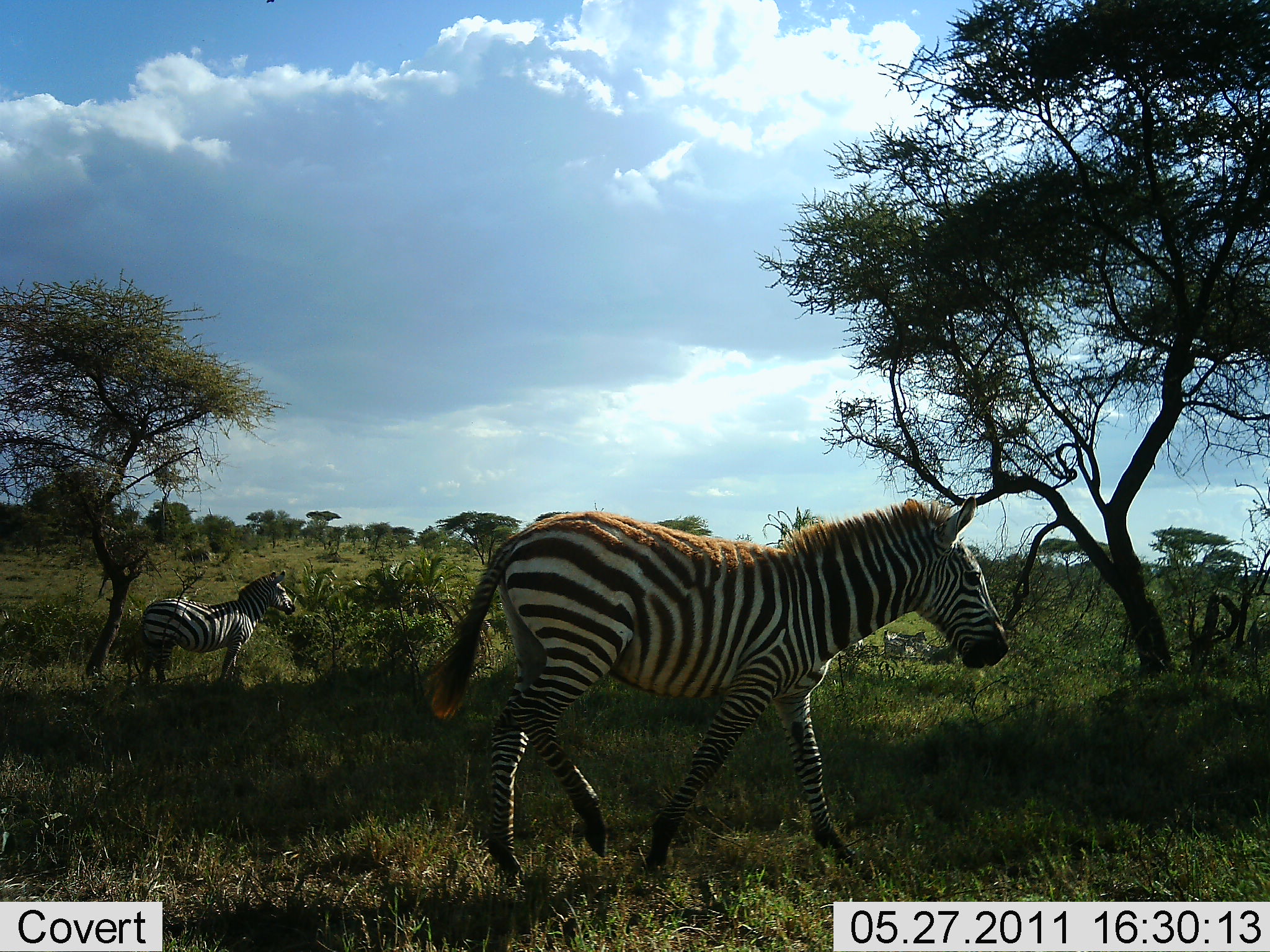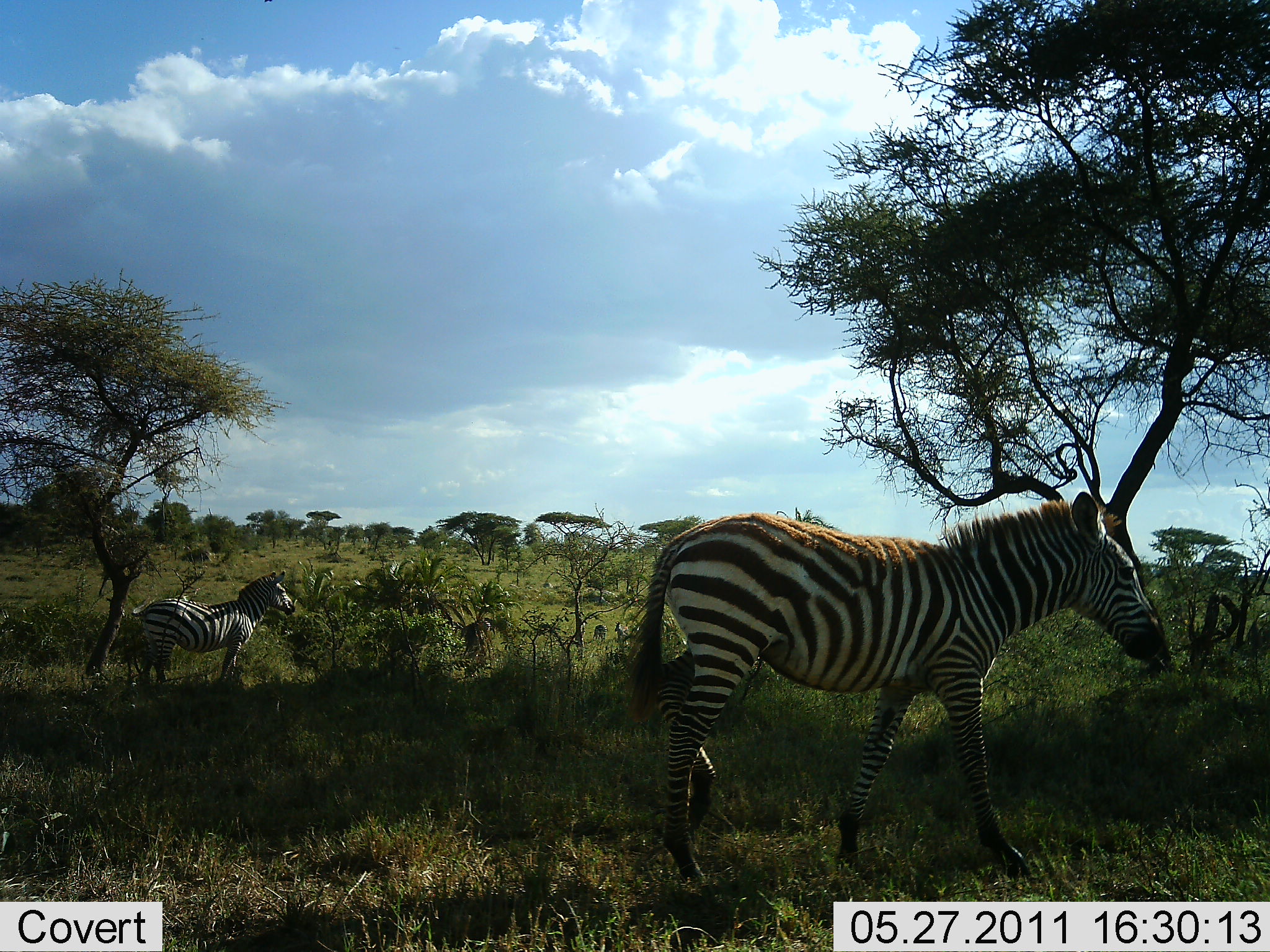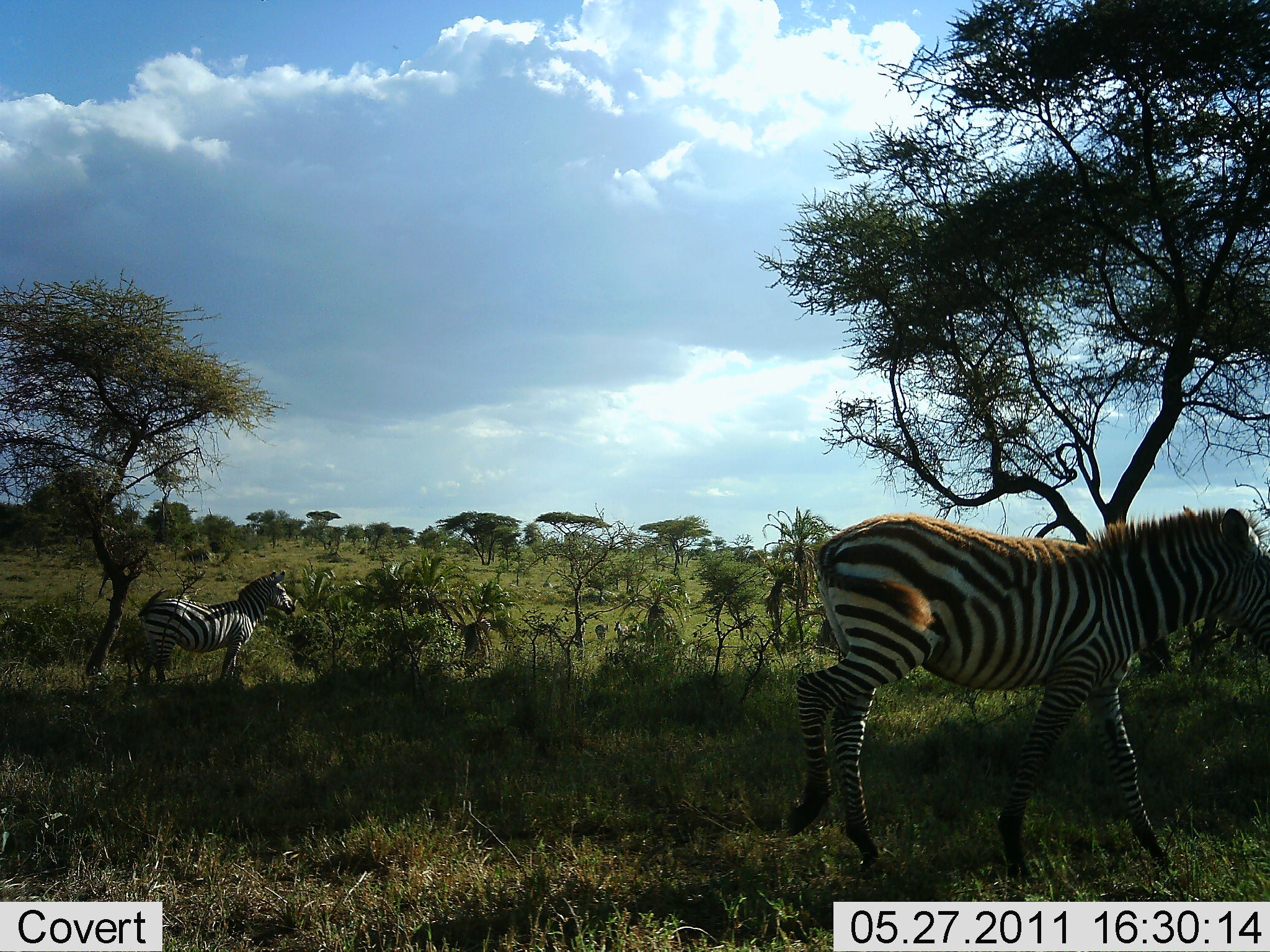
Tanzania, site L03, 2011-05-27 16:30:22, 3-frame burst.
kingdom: Animalia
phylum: Chordata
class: Mammalia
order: Perissodactyla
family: Equidae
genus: Equus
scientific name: Equus quagga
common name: plains zebra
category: zebra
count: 2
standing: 100%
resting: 0%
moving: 89%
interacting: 0%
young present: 0%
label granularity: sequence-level